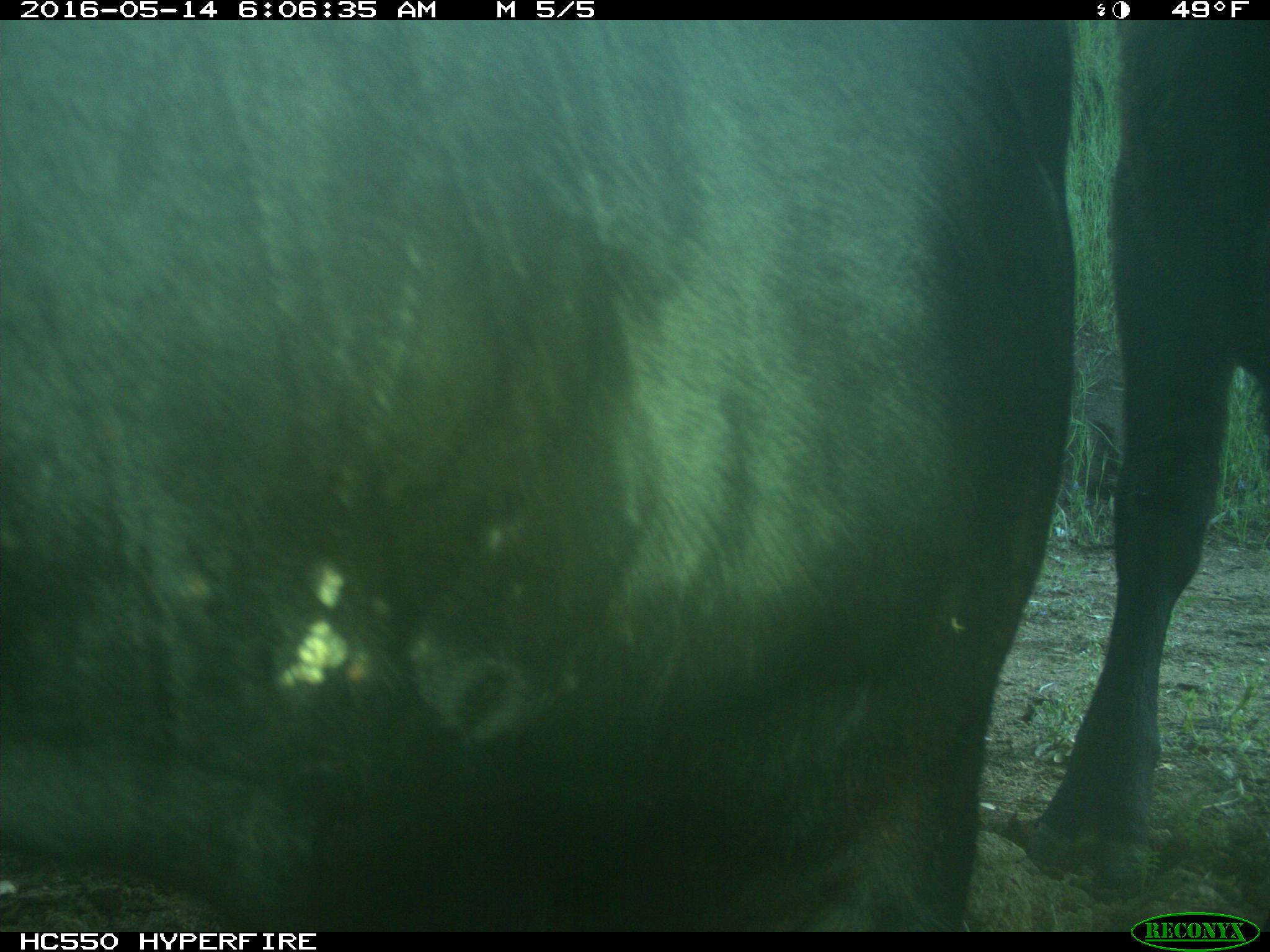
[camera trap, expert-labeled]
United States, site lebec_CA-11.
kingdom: Animalia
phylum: Chordata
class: Mammalia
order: Artiodactyla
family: Bovidae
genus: Bos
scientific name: Bos taurus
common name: domestic cow